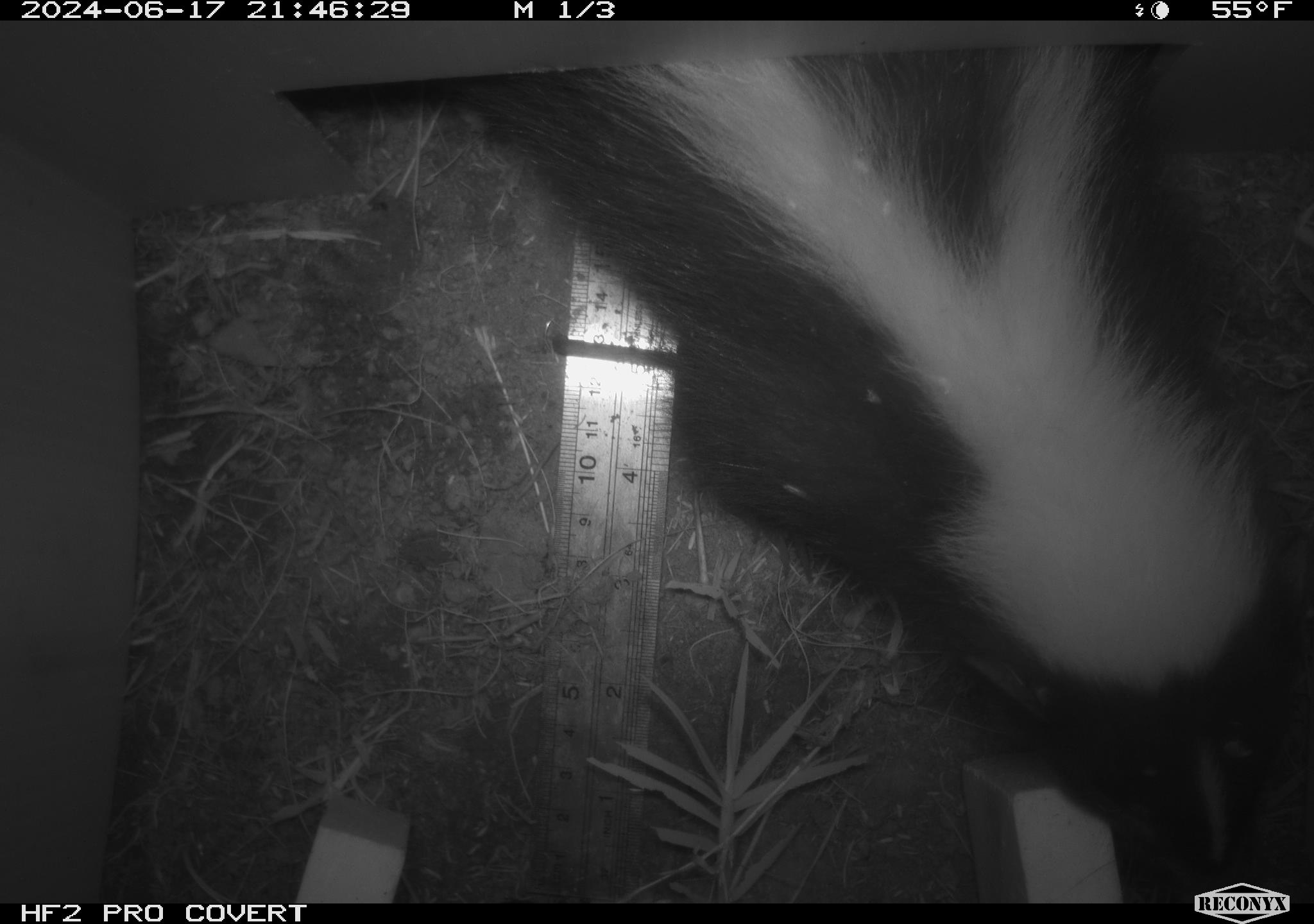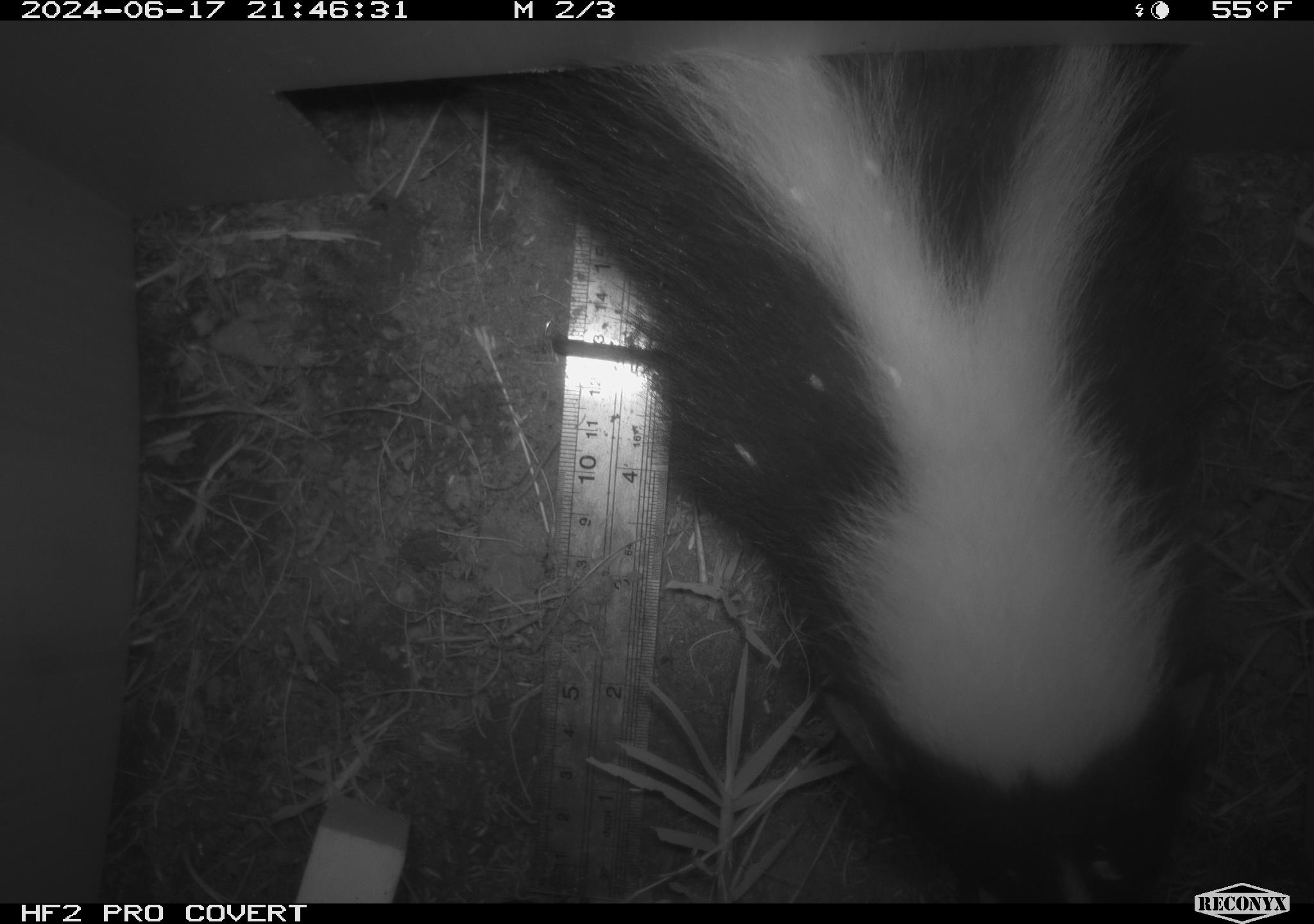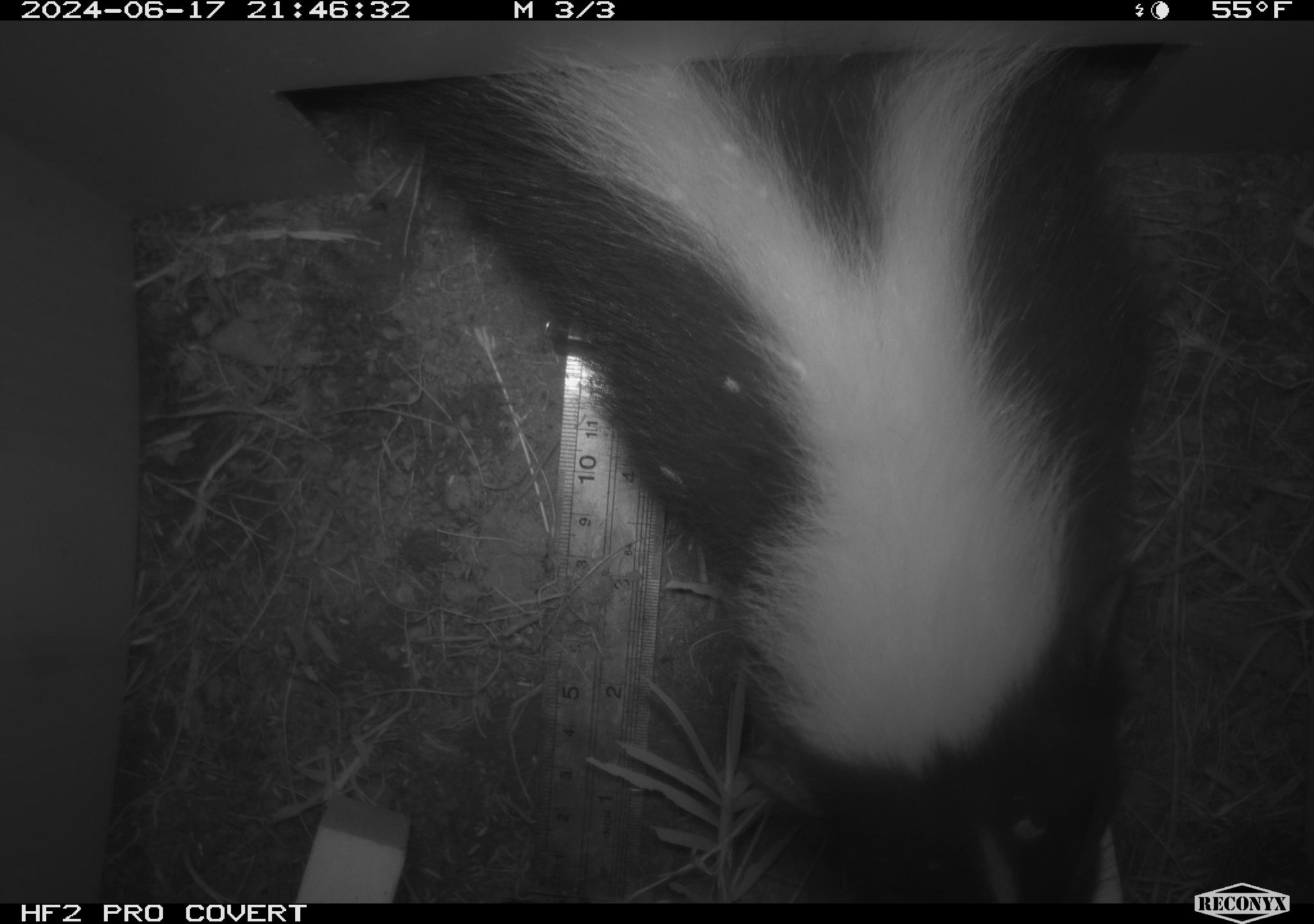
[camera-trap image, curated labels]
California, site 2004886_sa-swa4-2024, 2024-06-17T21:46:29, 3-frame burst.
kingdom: Animalia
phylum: Chordata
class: Mammalia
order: Carnivora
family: Mephitidae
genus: Mephitis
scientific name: Mephitis mephitis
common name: striped skunk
Striped skunk (Mephitis mephitis).